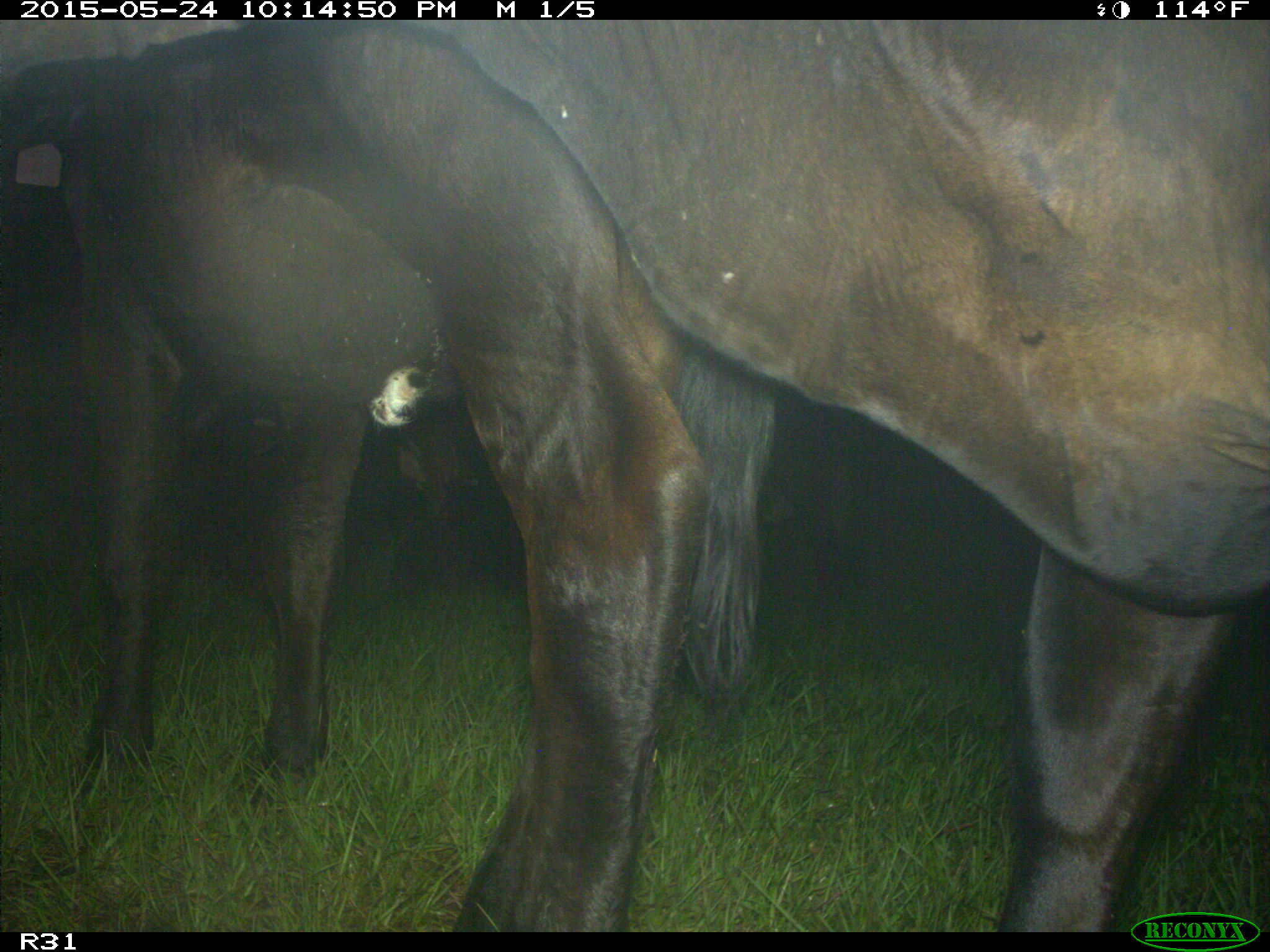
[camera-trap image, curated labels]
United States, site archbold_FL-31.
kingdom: Animalia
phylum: Chordata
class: Mammalia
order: Artiodactyla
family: Bovidae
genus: Bos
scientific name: Bos taurus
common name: domestic cow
Bos taurus (domestic cow).